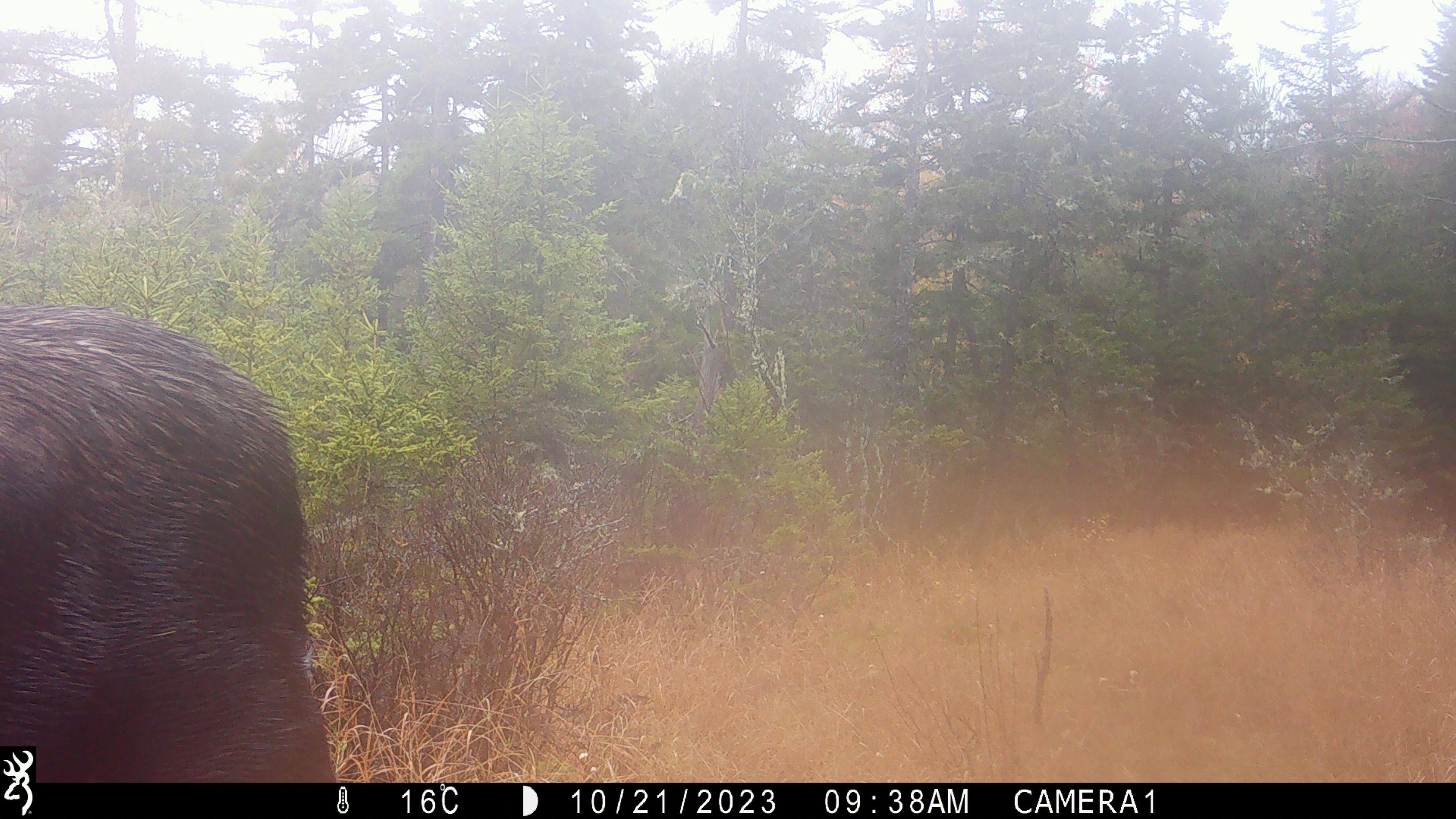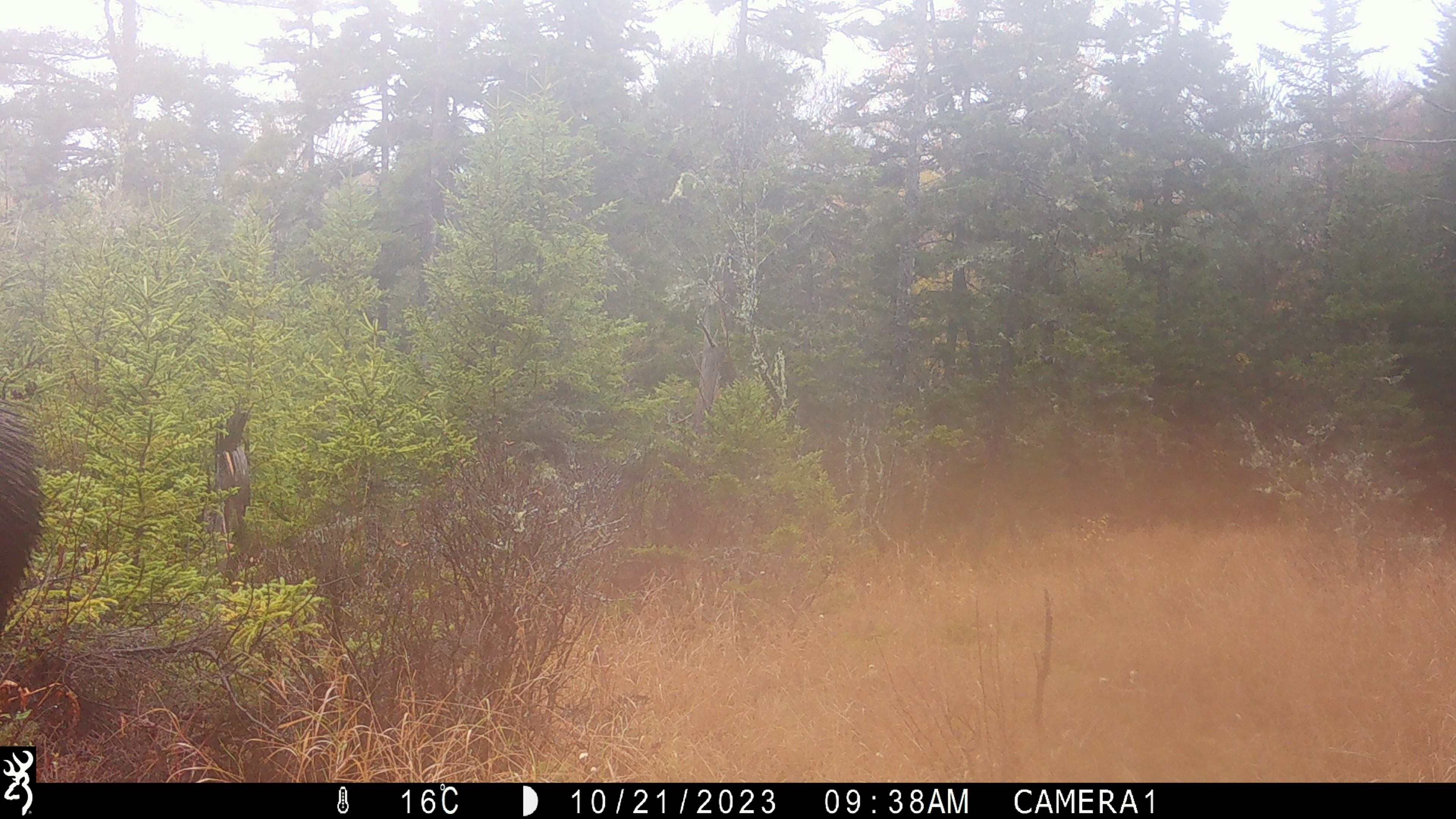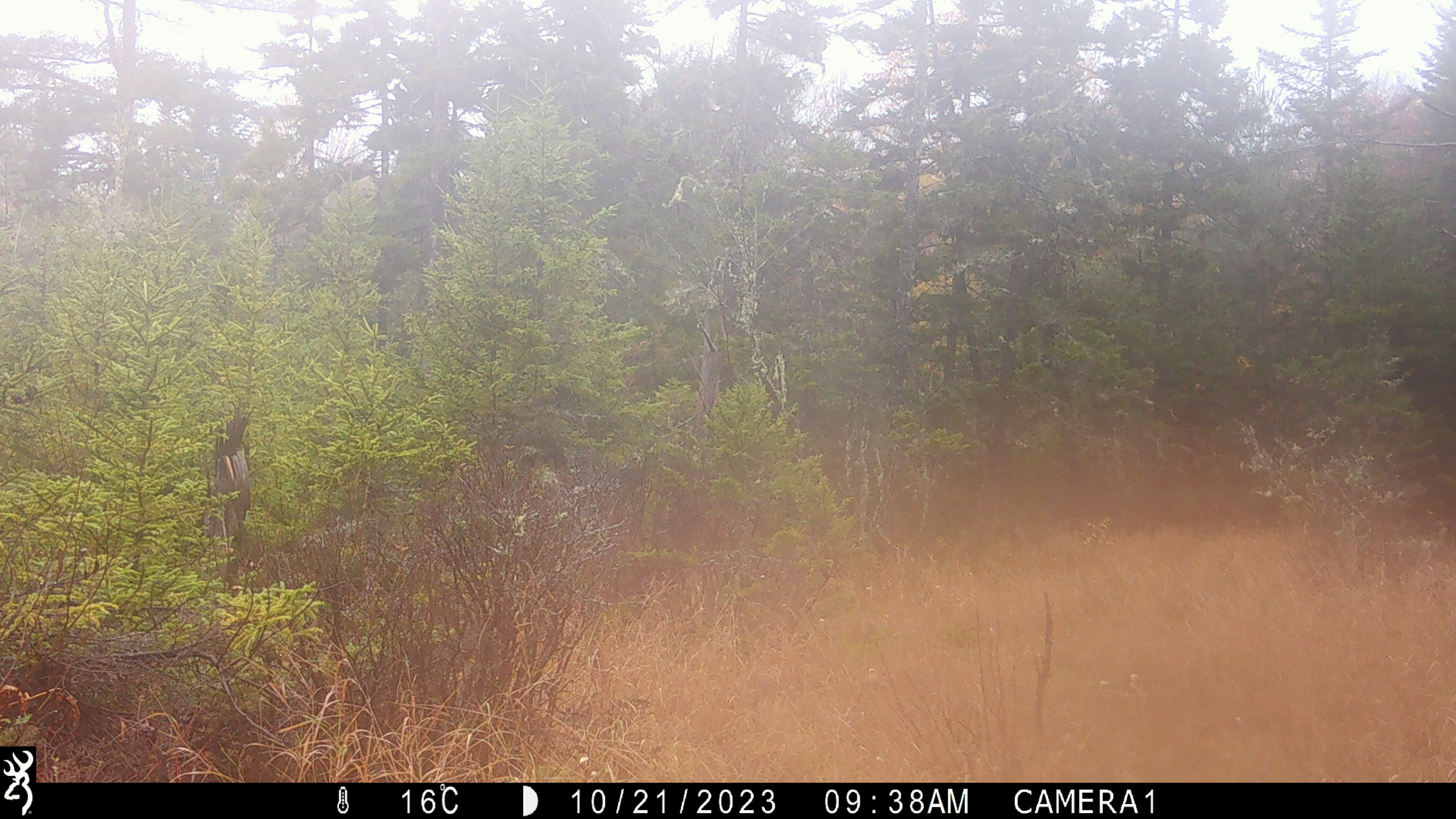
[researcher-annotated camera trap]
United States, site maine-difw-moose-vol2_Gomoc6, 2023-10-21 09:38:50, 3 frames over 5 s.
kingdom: Animalia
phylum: Chordata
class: Mammalia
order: Artiodactyla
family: Cervidae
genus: Alces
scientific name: Alces alces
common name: moose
Moose (Alces alces).